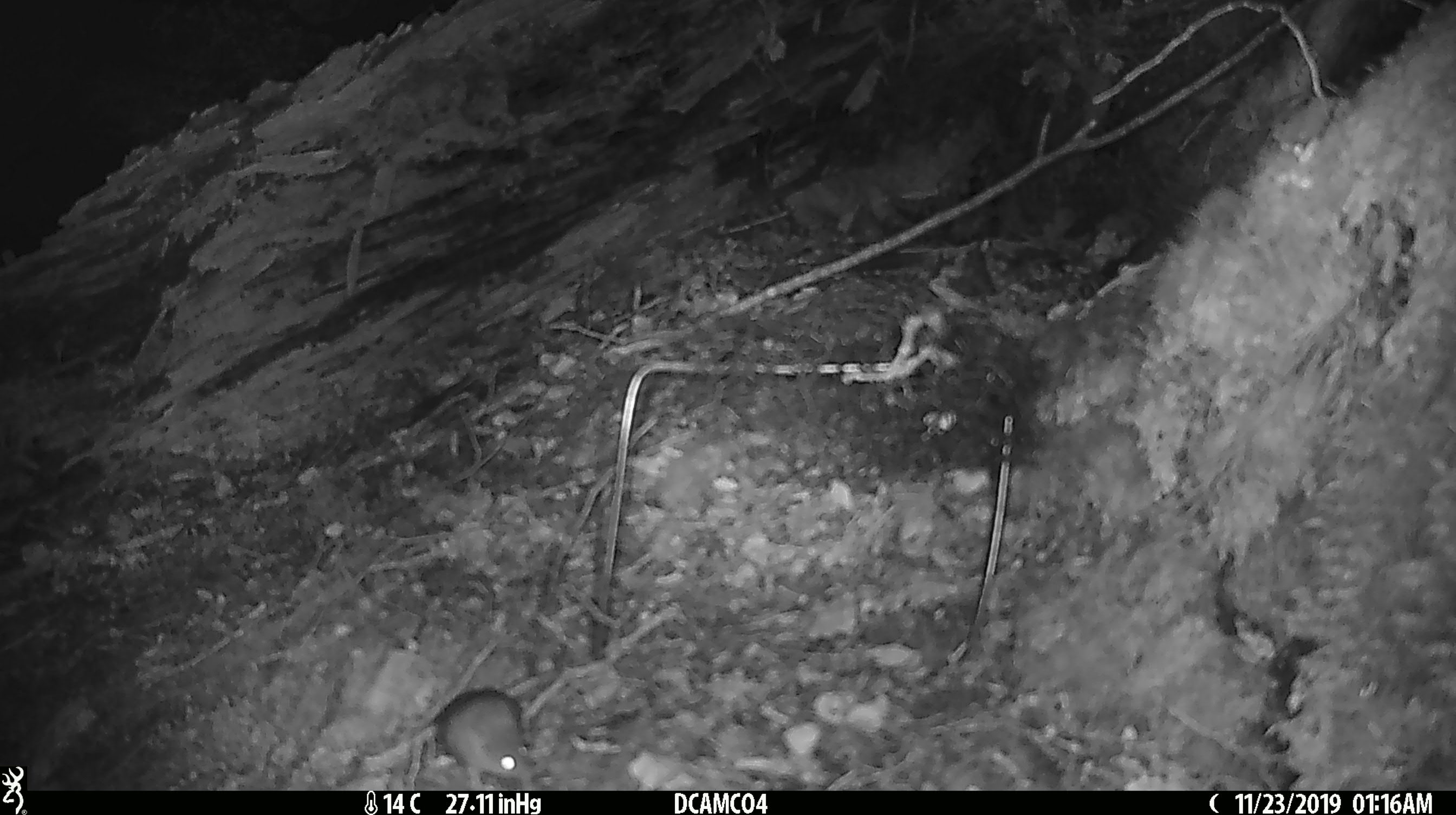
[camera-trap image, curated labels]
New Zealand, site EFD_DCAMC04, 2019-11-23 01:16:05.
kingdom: Animalia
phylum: Chordata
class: Mammalia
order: Rodentia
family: Muridae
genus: Mus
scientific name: Mus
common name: mouse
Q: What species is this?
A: Mouse (Mus).